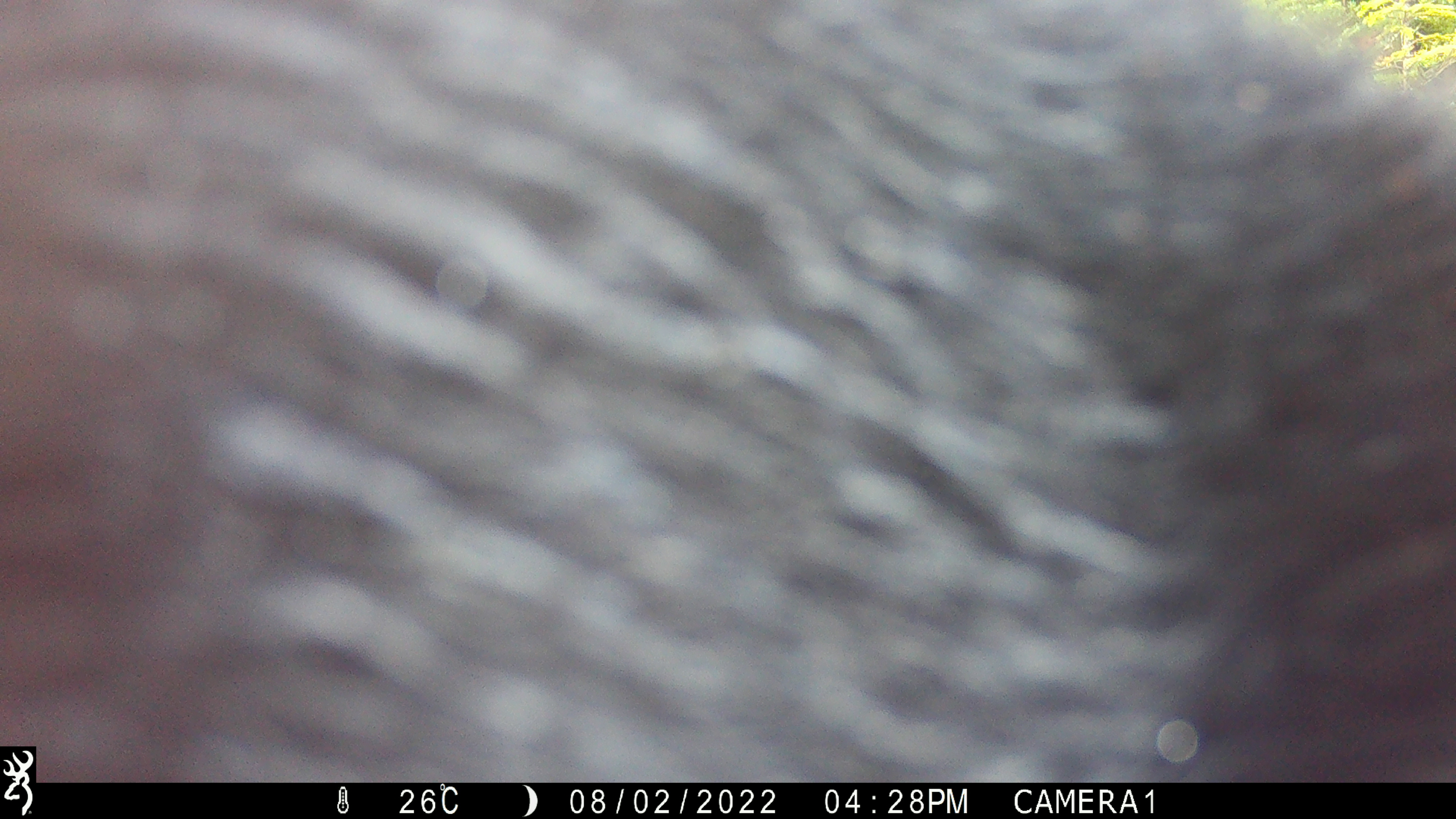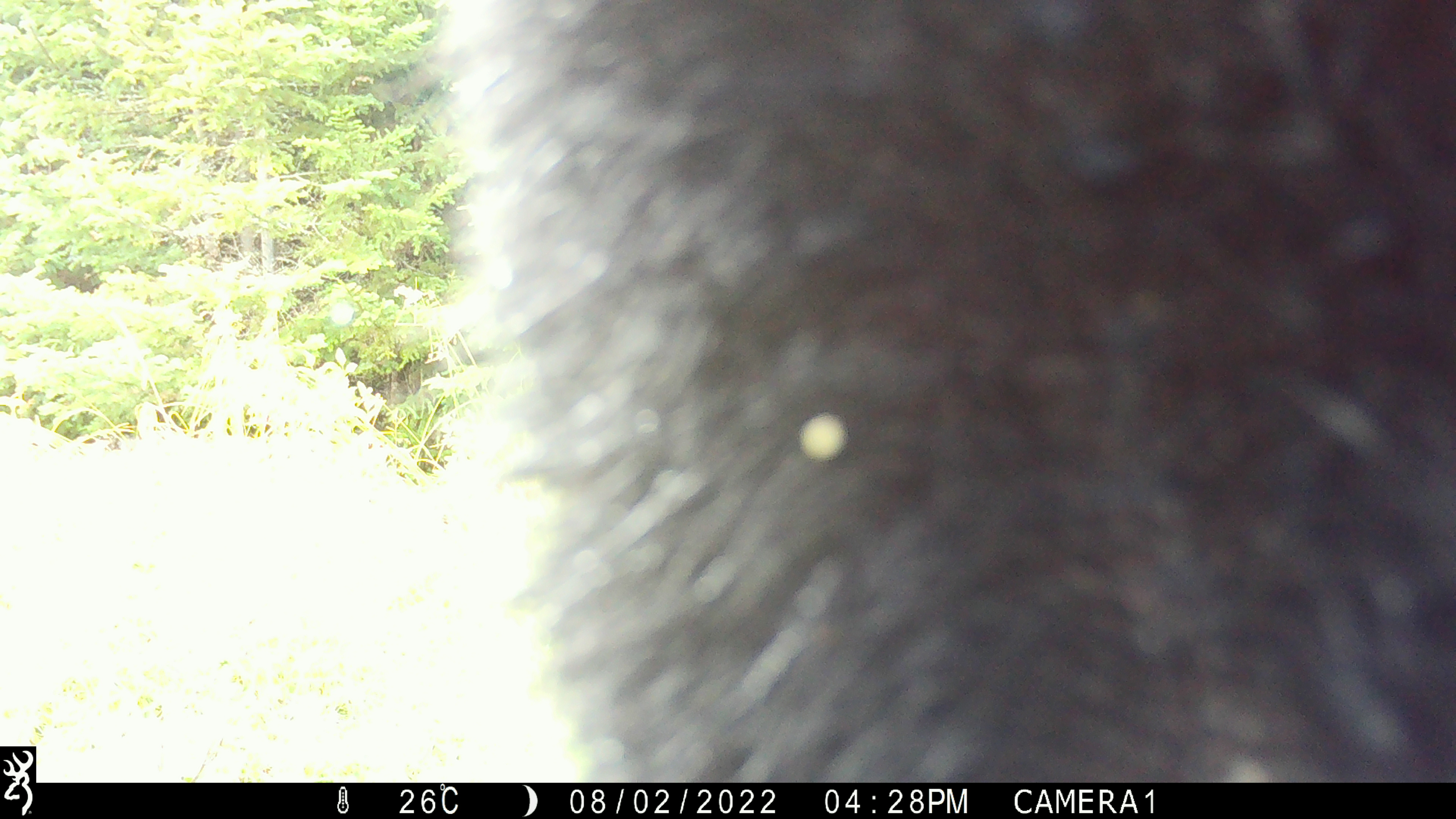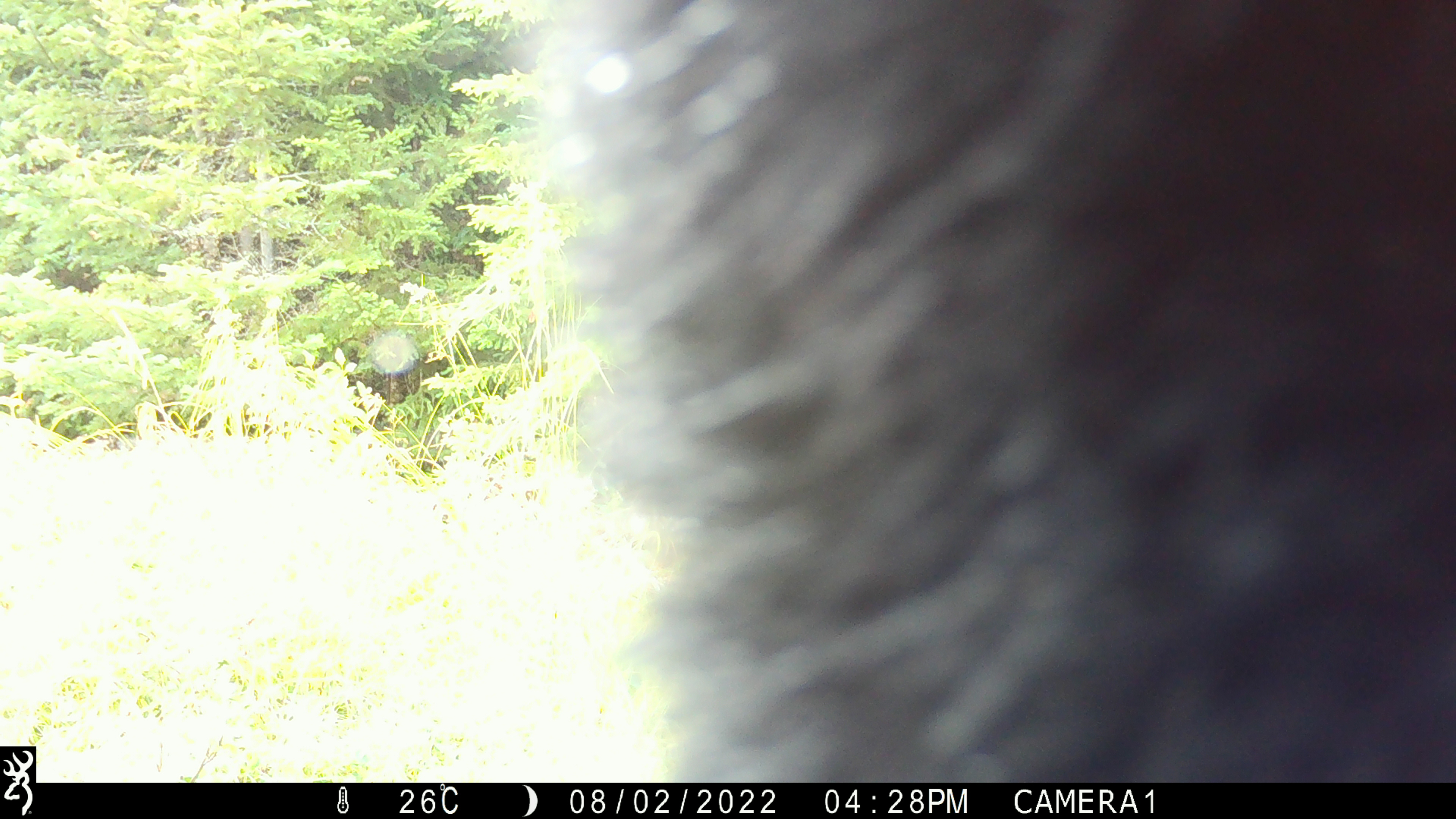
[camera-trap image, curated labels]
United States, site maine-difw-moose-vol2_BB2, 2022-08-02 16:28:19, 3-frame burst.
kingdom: Animalia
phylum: Chordata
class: Mammalia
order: Carnivora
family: Ursidae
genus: Ursus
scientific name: Ursus americanus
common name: black bear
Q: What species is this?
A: Black bear (Ursus americanus).